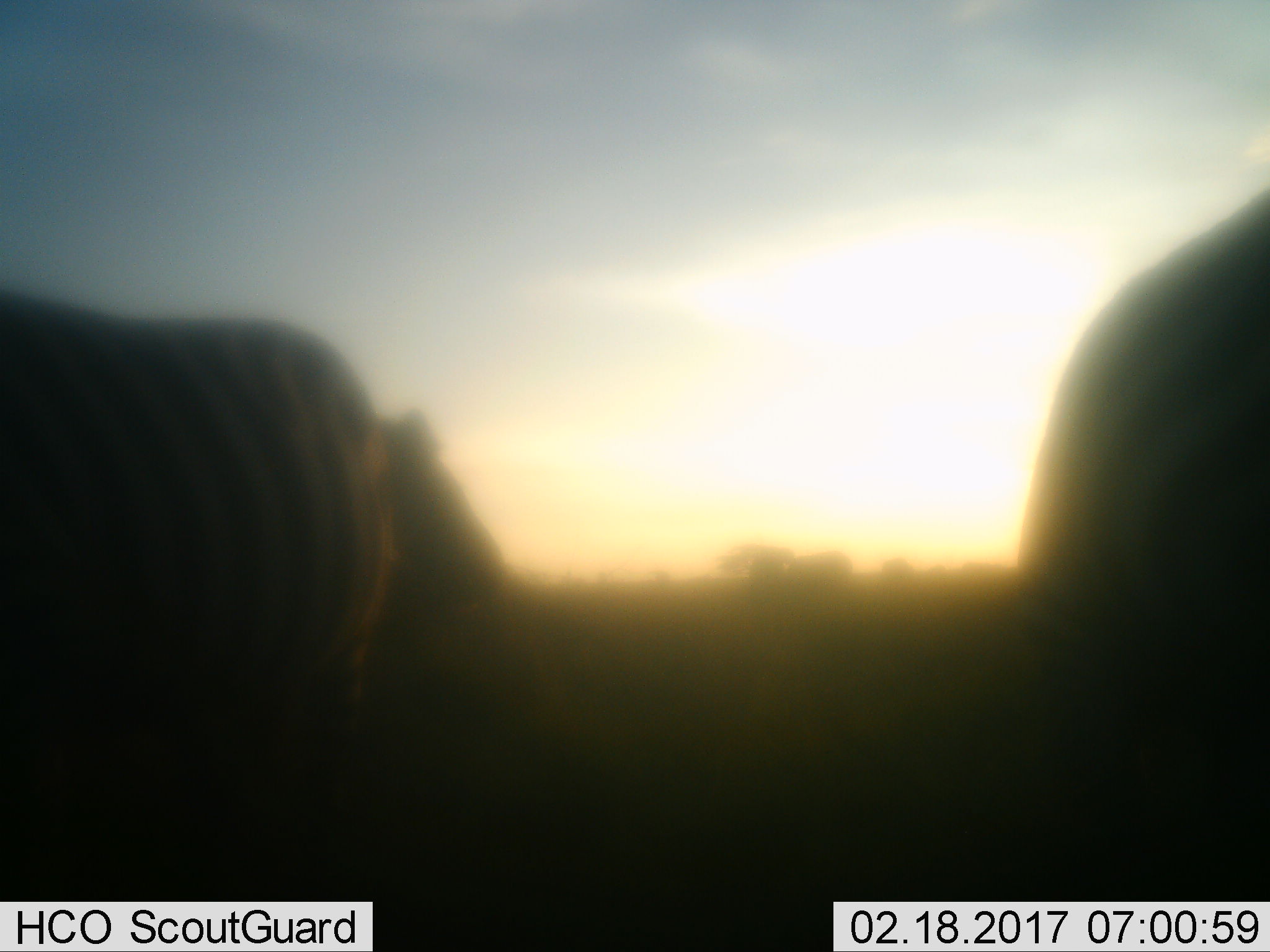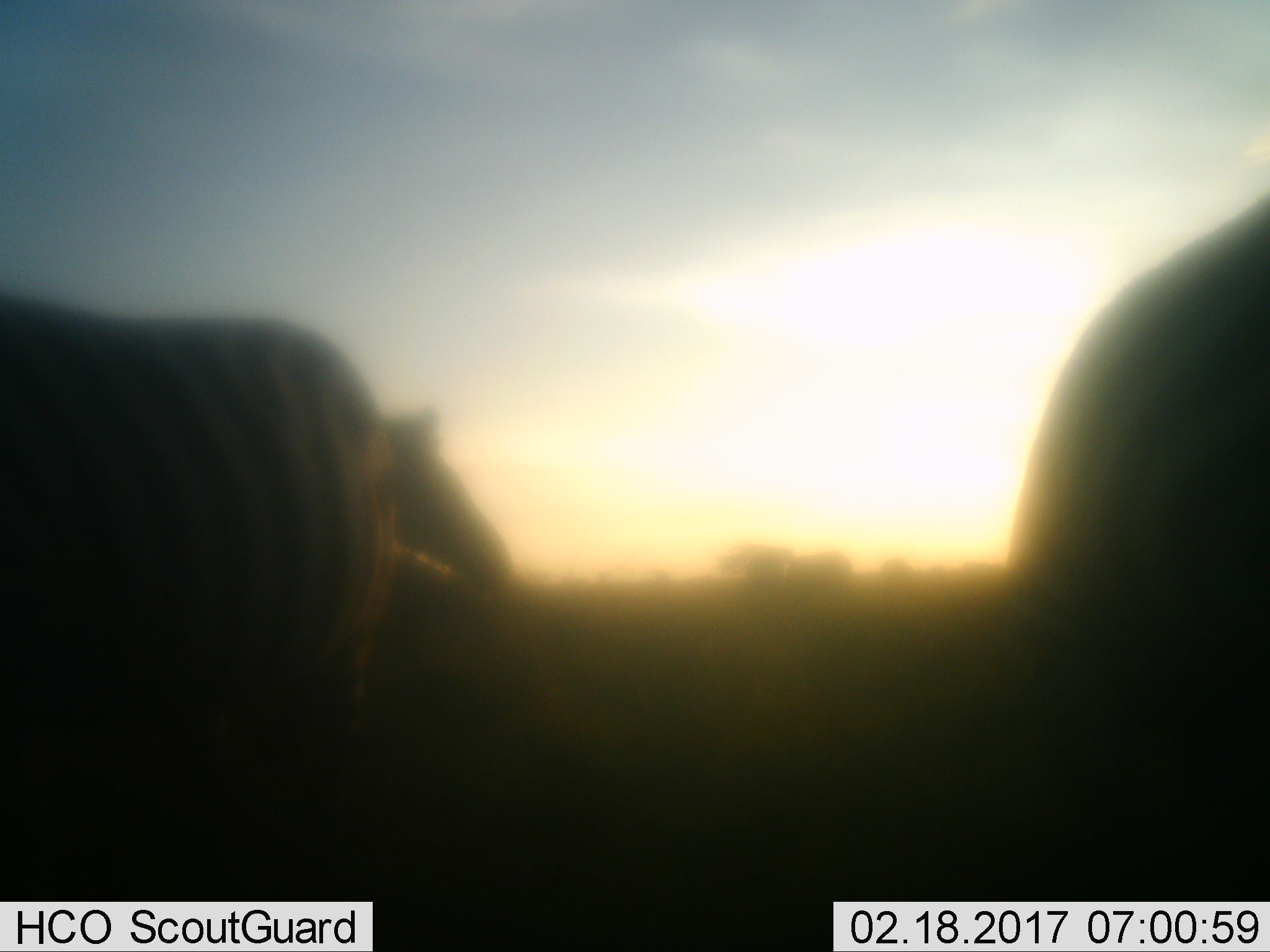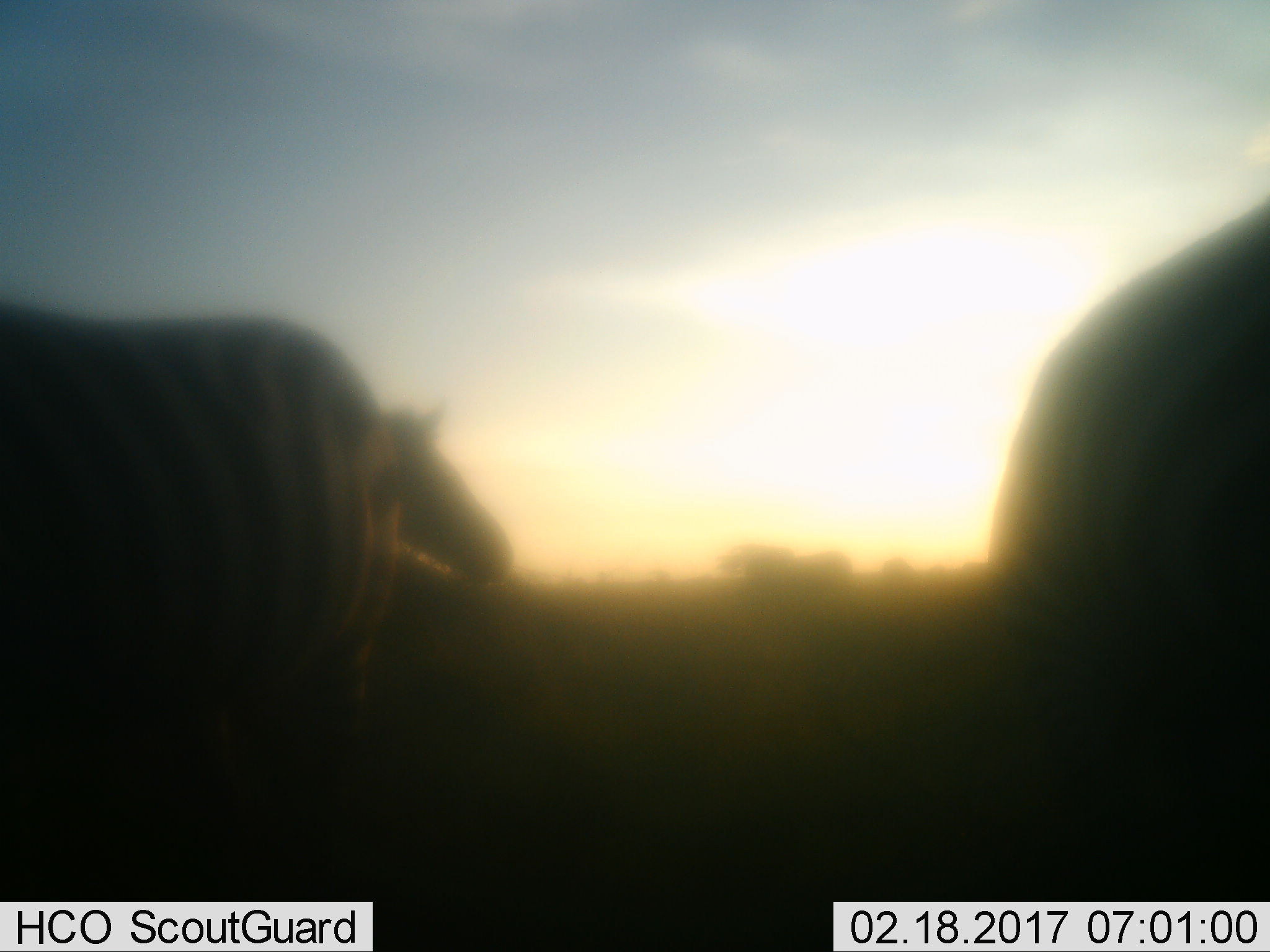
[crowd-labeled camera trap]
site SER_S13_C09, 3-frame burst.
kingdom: Animalia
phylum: Chordata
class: Mammalia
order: Perissodactyla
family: Equidae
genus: Equus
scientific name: Equus quagga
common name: plains zebra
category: zebraplains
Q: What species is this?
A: Zebraplains (plains zebra) (Equus quagga).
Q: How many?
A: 3.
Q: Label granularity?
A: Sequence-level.